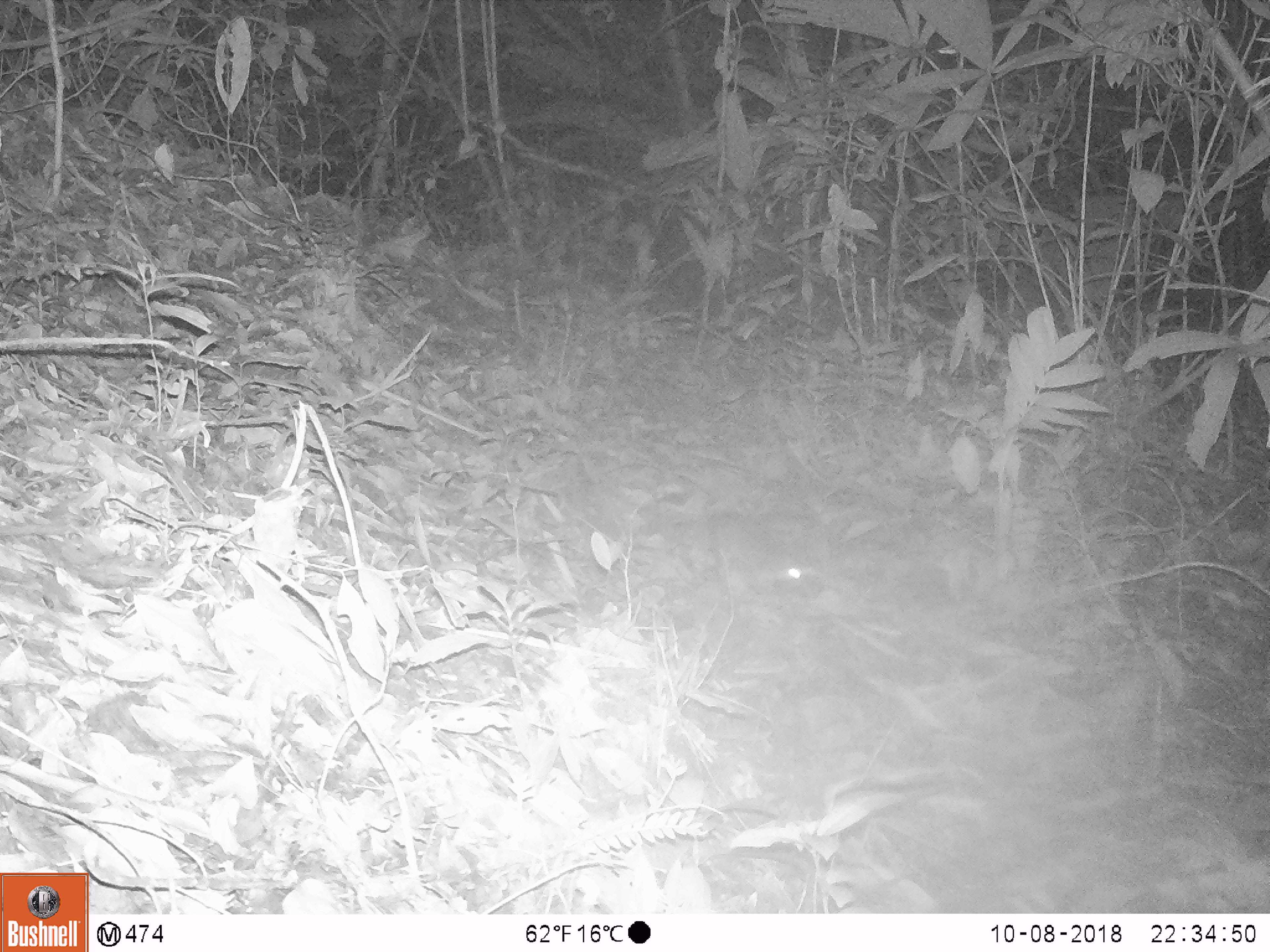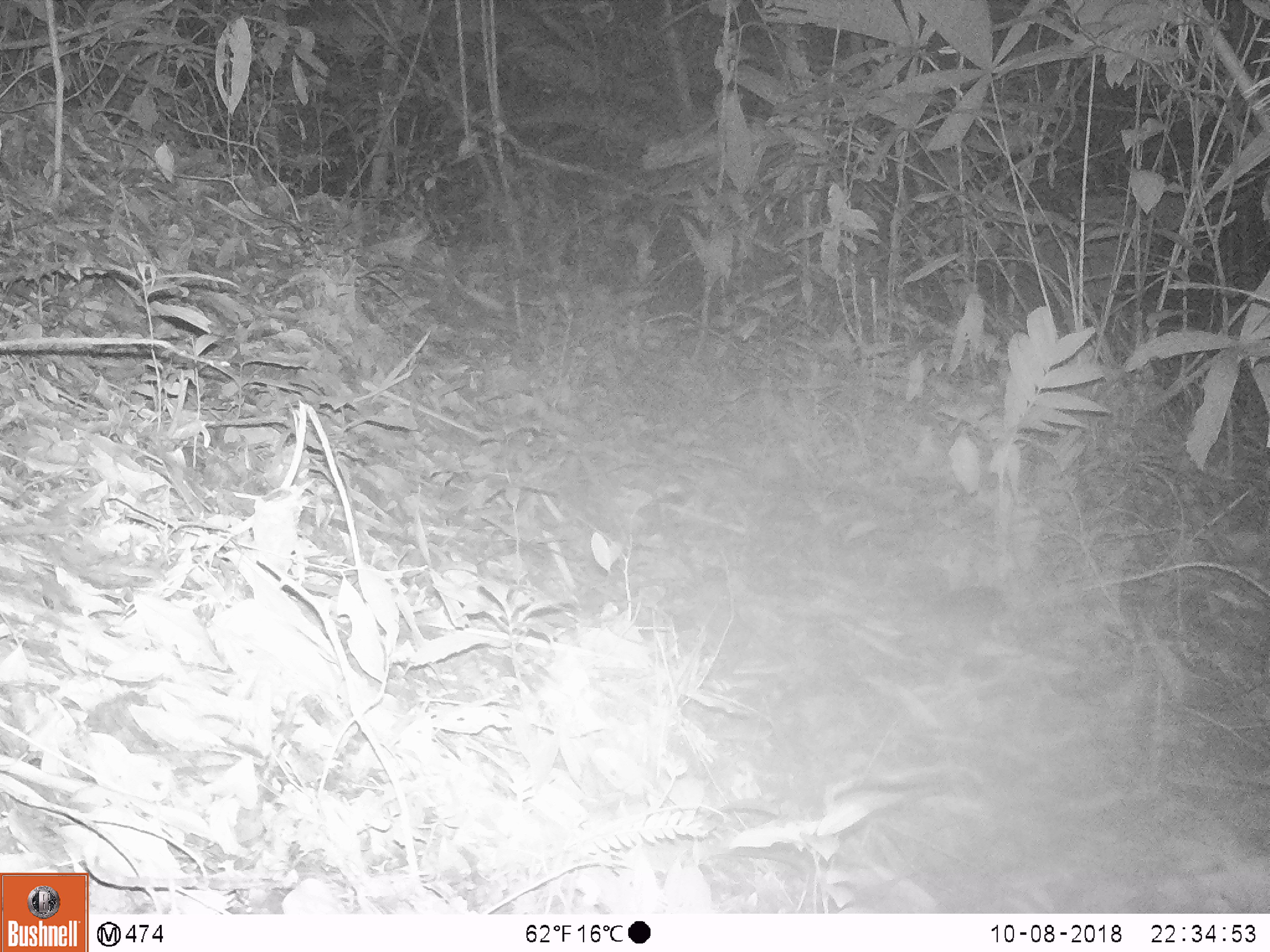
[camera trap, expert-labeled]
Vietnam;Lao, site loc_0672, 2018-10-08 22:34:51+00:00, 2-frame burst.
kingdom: Animalia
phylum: Chordata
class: Mammalia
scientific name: Mammalia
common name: mammal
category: unidentified small mammal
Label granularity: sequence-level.